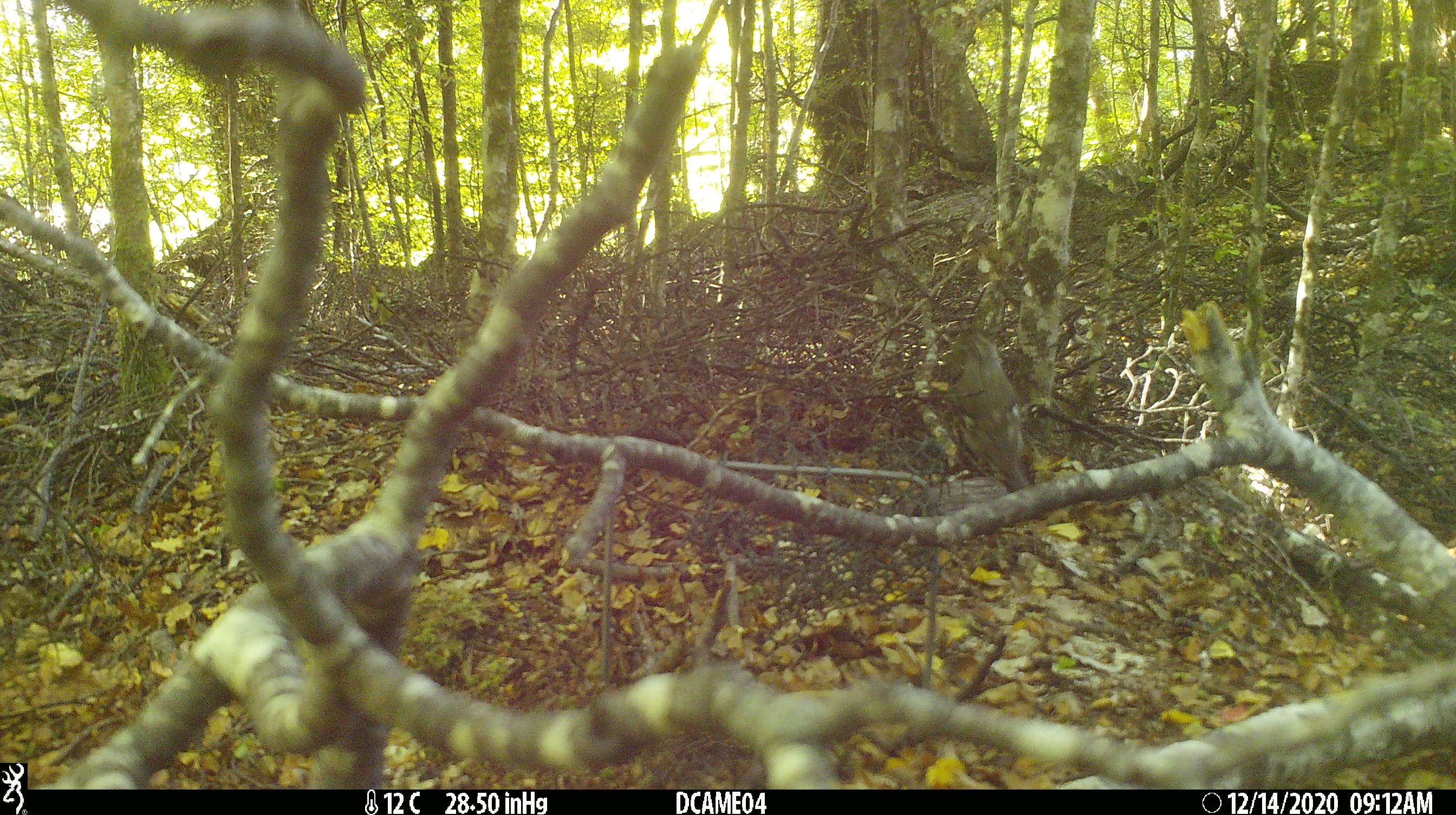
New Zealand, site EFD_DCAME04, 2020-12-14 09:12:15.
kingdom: Animalia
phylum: Chordata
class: Aves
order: Passeriformes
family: Fringillidae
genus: Fringilla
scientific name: Fringilla coelebs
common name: common chaffinch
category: chaffinch